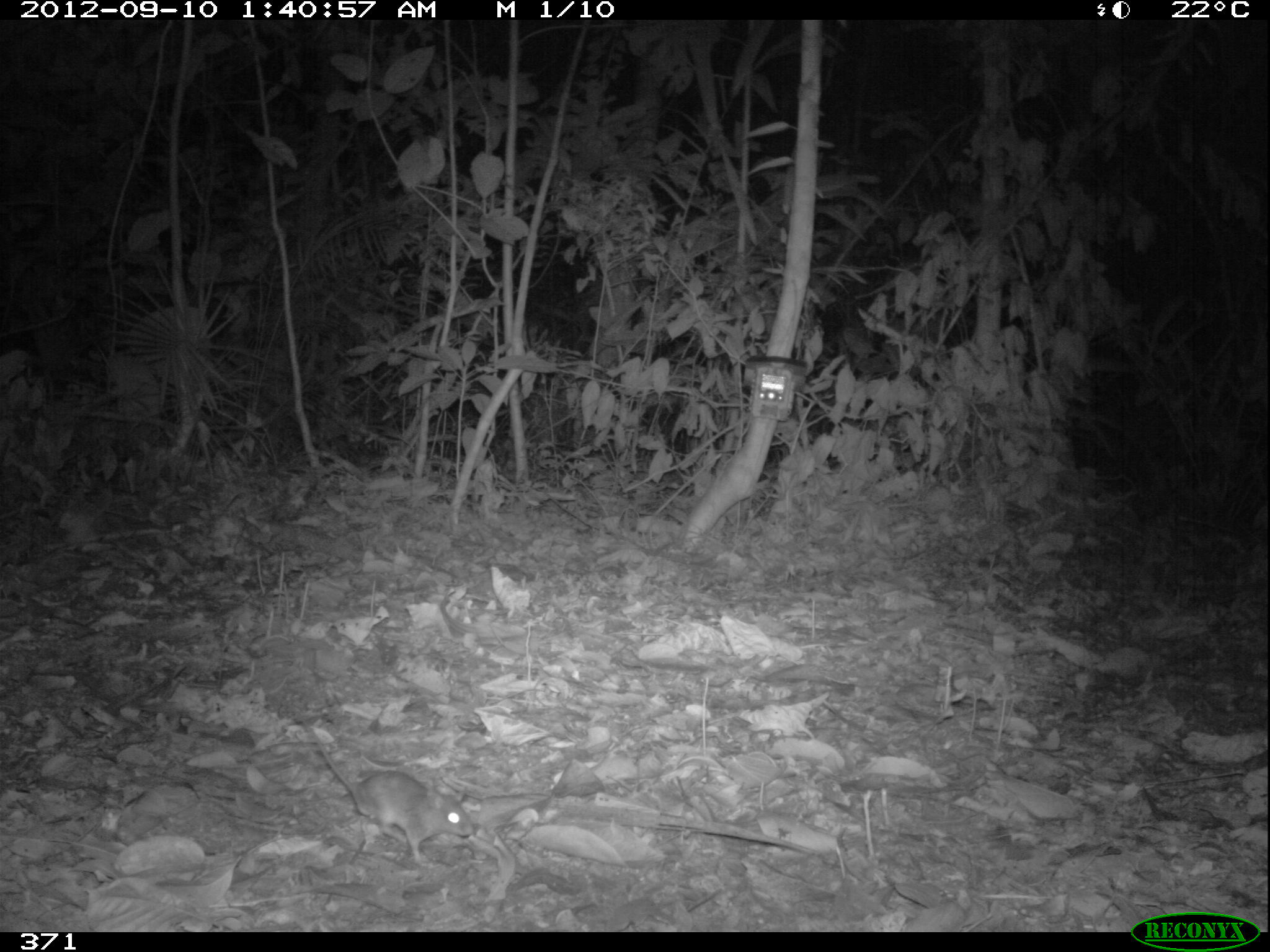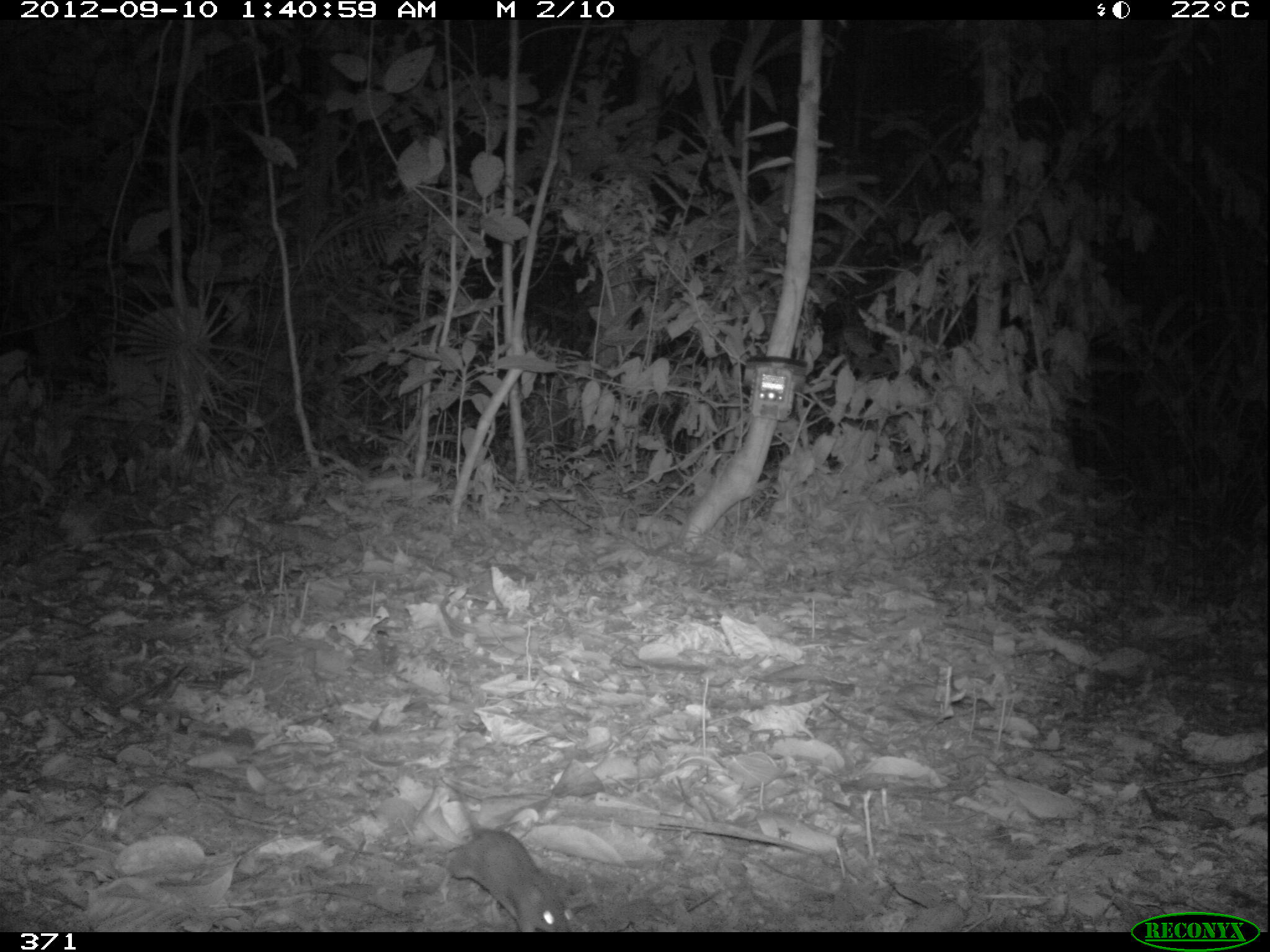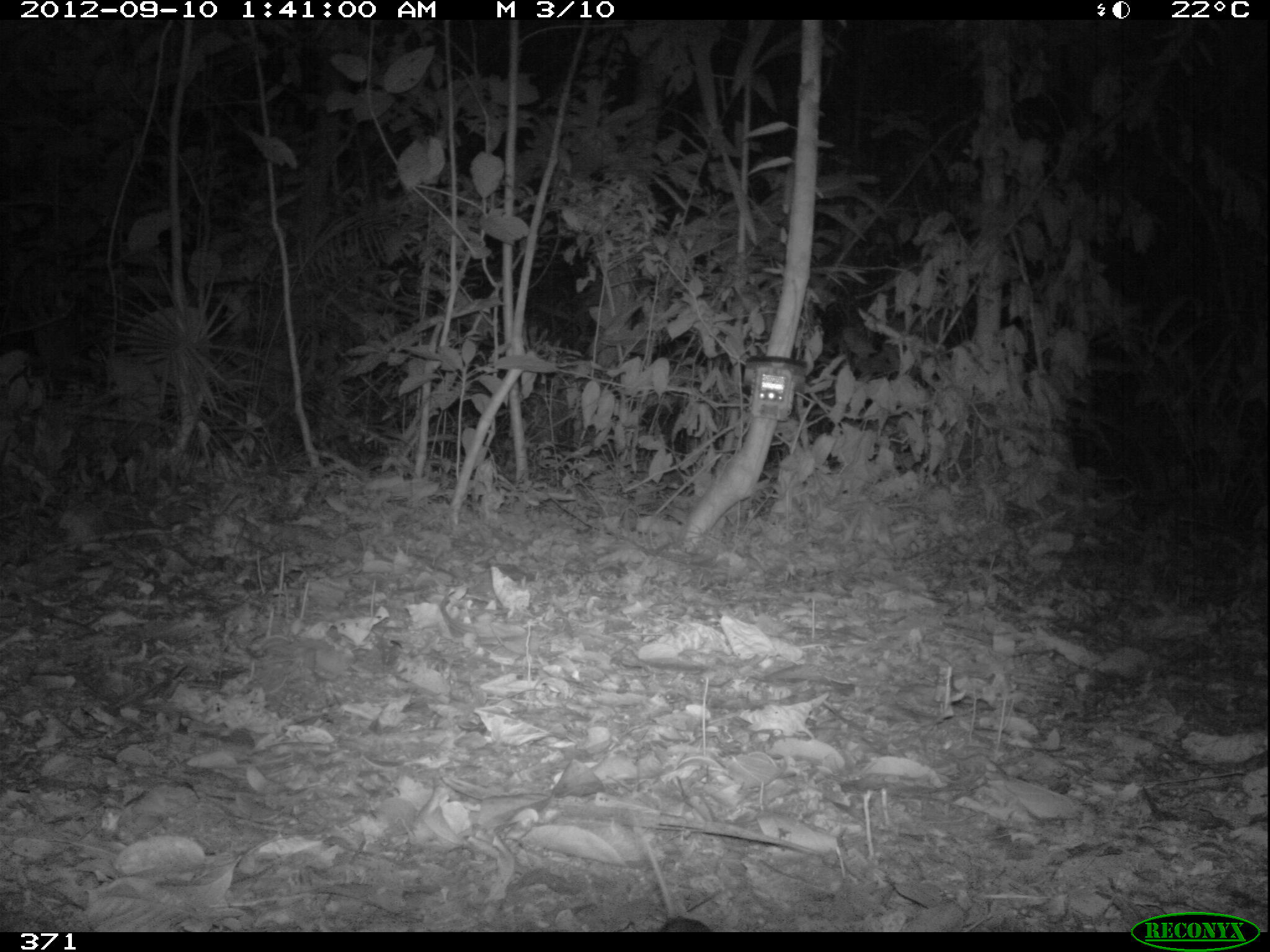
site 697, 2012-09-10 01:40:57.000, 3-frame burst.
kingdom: Animalia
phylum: Chordata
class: Mammalia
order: Rodentia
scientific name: Rodentia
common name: rodents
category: unknown rodent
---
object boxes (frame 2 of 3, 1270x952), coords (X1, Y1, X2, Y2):
unknown rodent: (439, 782, 573, 932)